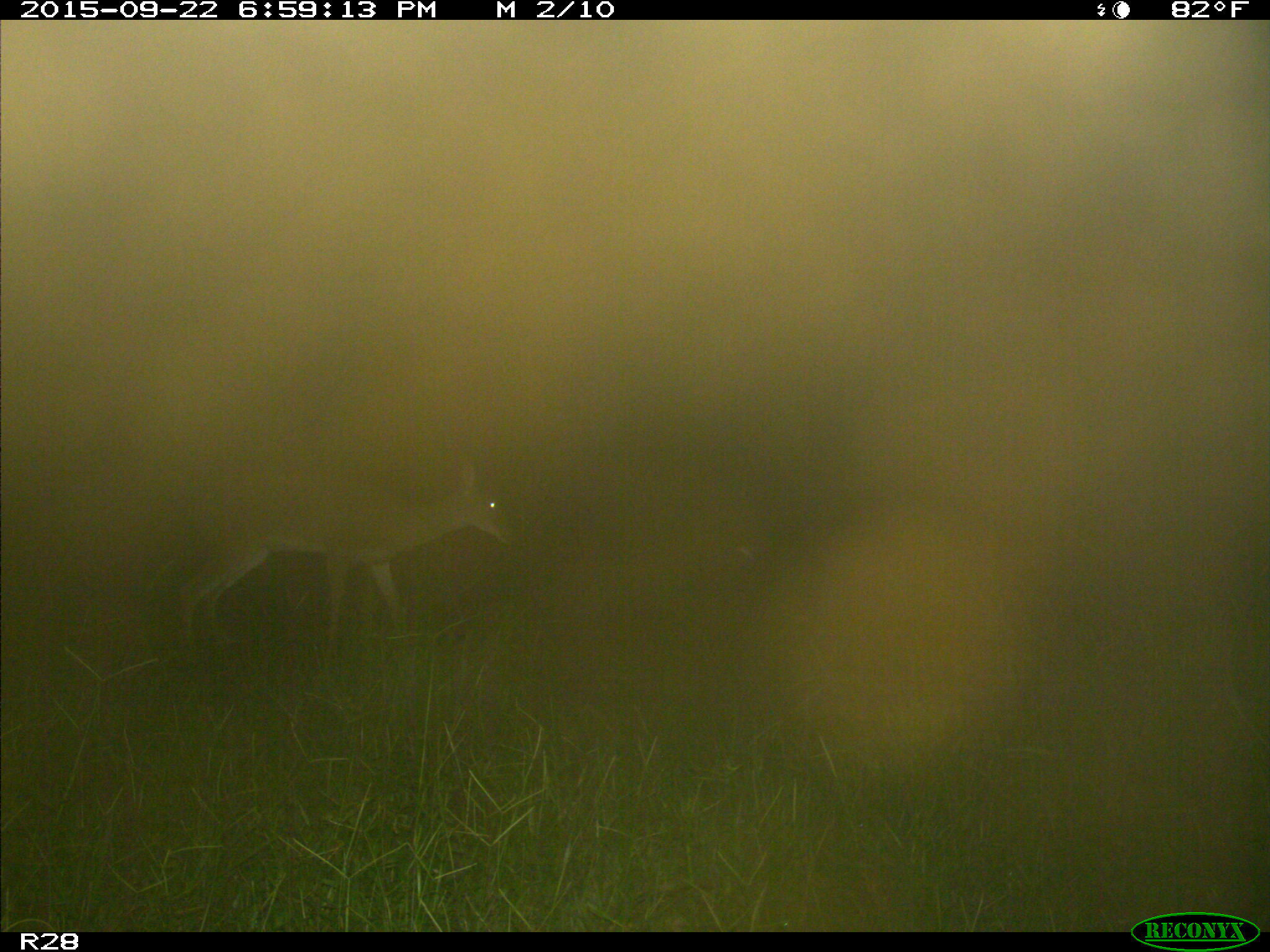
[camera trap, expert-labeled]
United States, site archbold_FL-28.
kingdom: Animalia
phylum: Chordata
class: Mammalia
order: Artiodactyla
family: Cervidae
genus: Odocoileus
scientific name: Odocoileus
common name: deer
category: unidentified deer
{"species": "unidentified deer (deer) (Odocoileus)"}